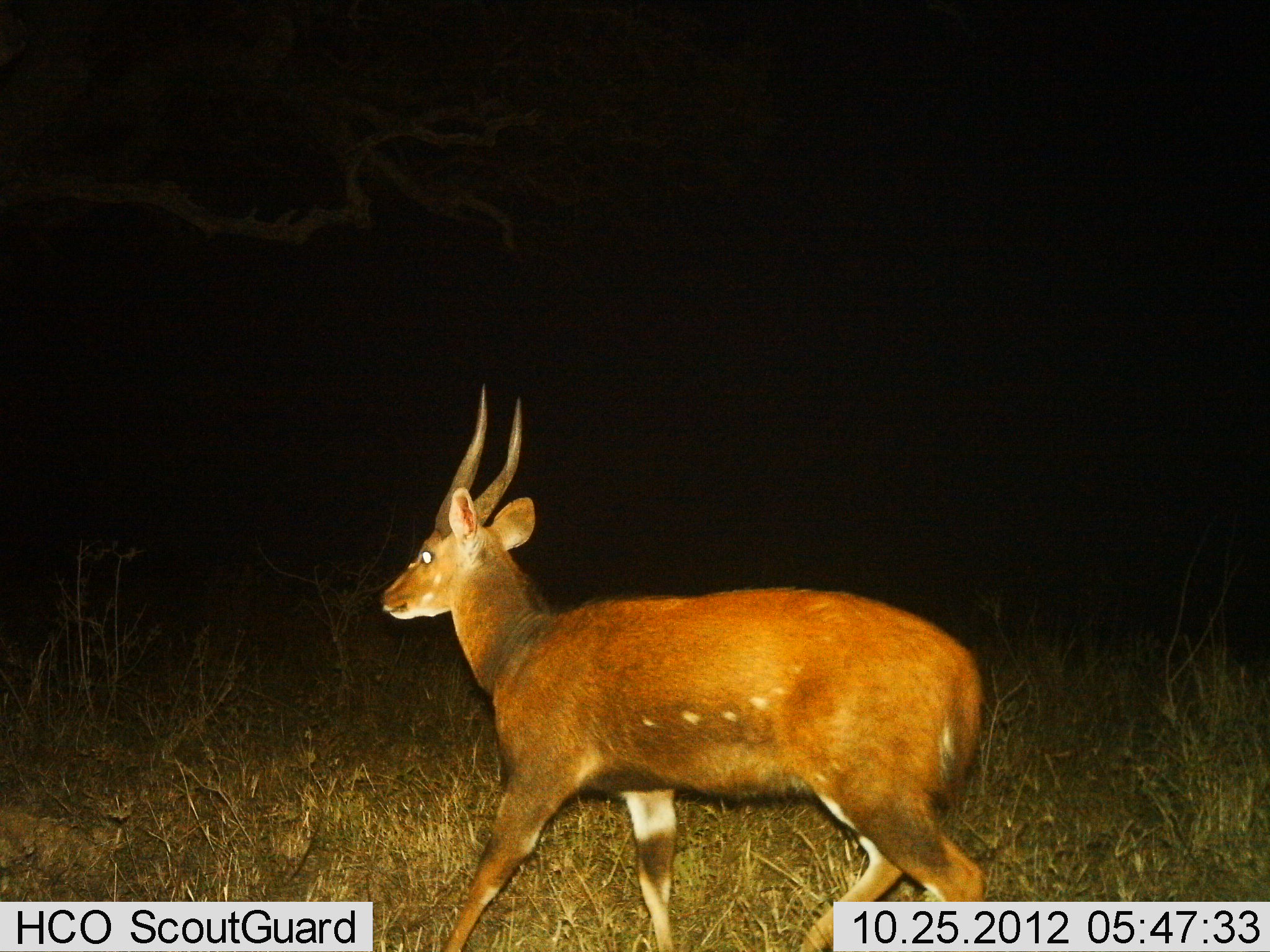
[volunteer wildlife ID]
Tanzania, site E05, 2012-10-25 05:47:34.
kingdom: Animalia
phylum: Chordata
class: Mammalia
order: Artiodactyla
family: Bovidae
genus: Tragelaphus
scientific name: Tragelaphus scriptus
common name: bushbuck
Bushbuck (Tragelaphus scriptus), count 1. Behavior (volunteer vote fractions): standing 0%, resting 0%, moving 100%, interacting 0%. Young present (vote fraction): 10%. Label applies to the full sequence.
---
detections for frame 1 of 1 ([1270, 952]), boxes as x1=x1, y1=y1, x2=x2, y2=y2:
animal: x1=376, y1=385, x2=989, y2=952